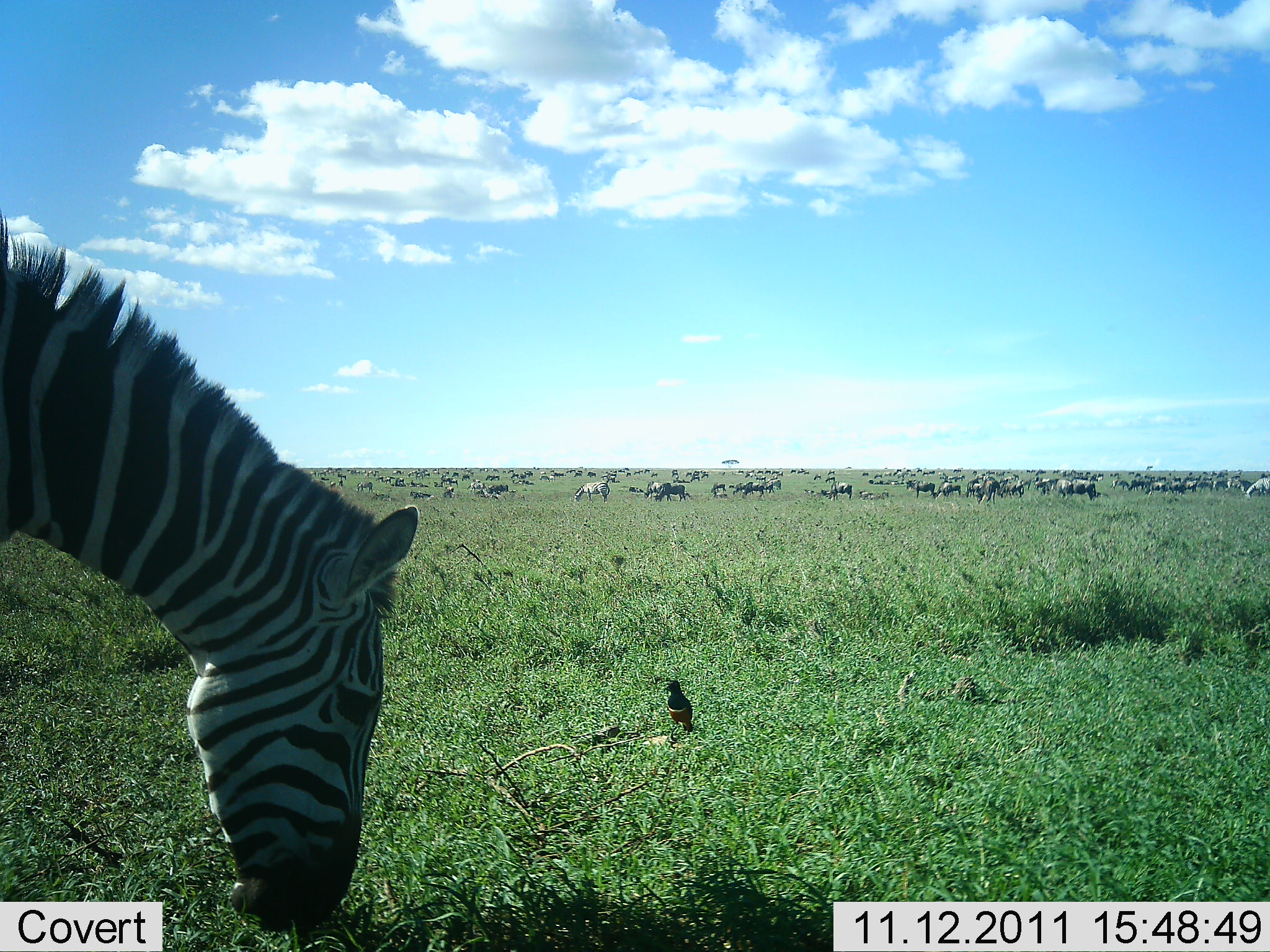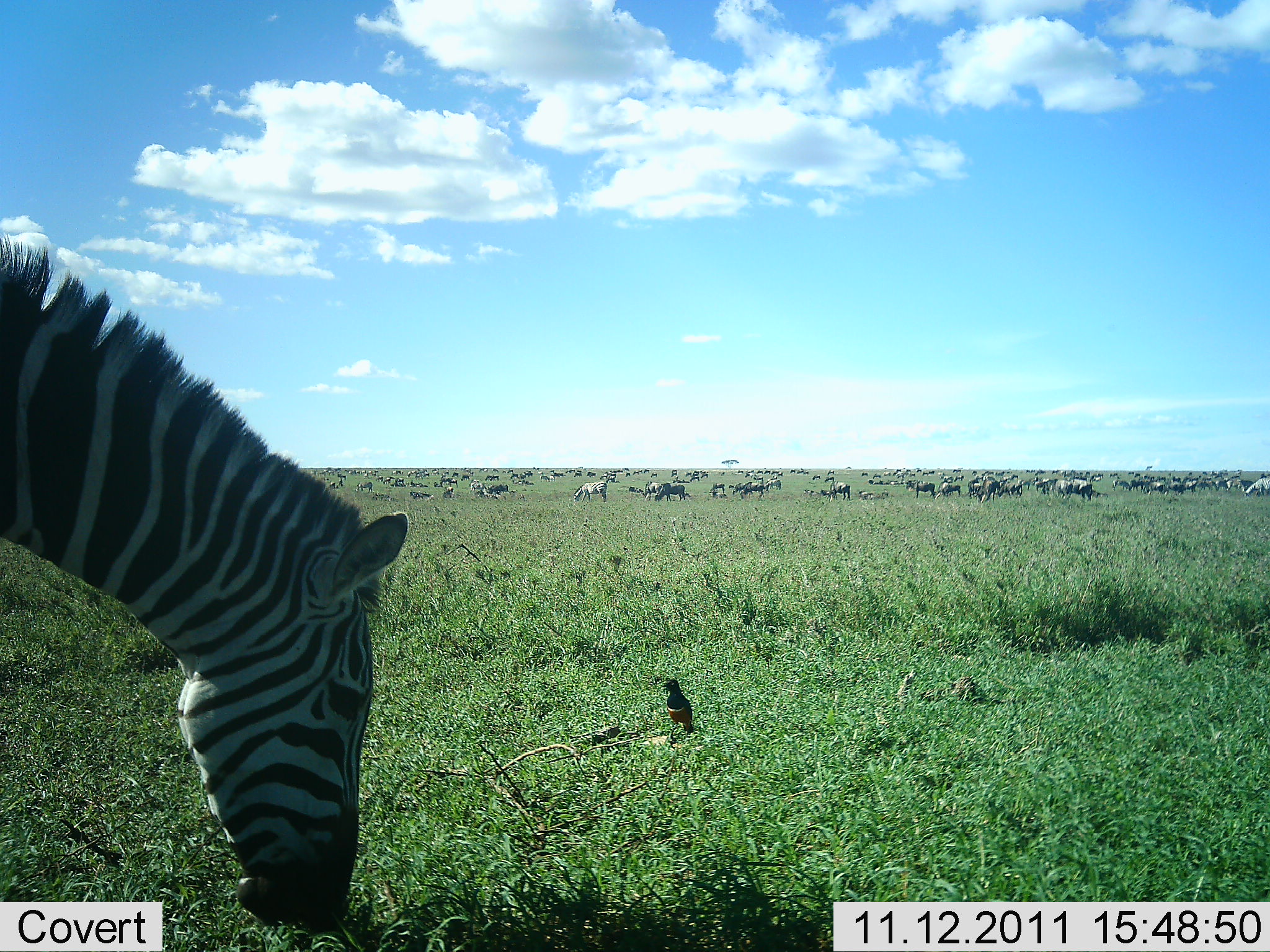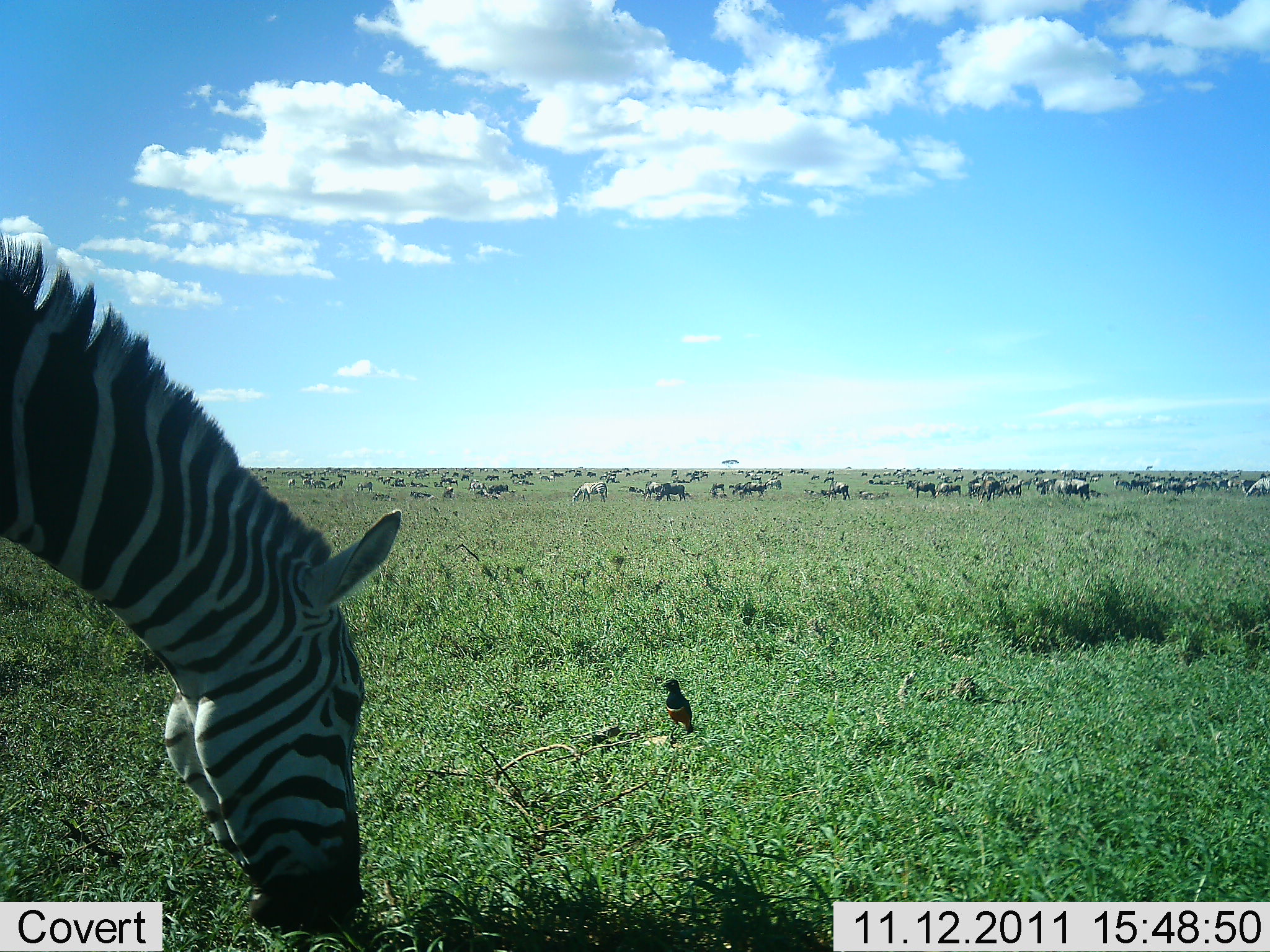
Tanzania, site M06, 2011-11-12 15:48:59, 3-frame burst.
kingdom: Animalia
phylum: Chordata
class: Aves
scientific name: Aves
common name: bird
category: otherbird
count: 1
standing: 89%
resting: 11%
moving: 0%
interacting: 0%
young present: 0%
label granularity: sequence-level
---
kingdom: Animalia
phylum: Chordata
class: Mammalia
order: Perissodactyla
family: Equidae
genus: Equus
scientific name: Equus quagga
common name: plains zebra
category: zebra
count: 11-50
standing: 35%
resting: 0%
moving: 17%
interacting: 0%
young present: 0%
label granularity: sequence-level